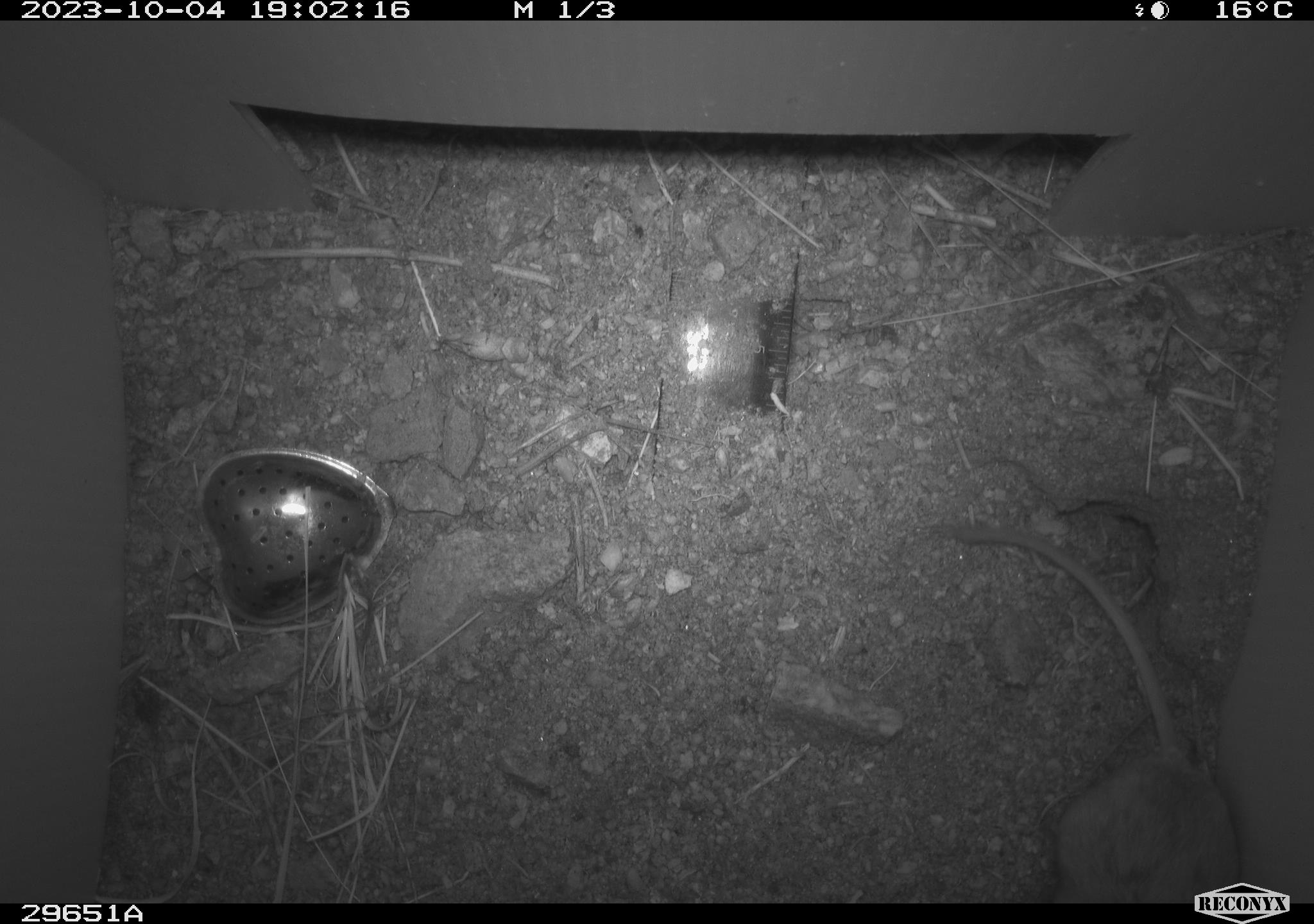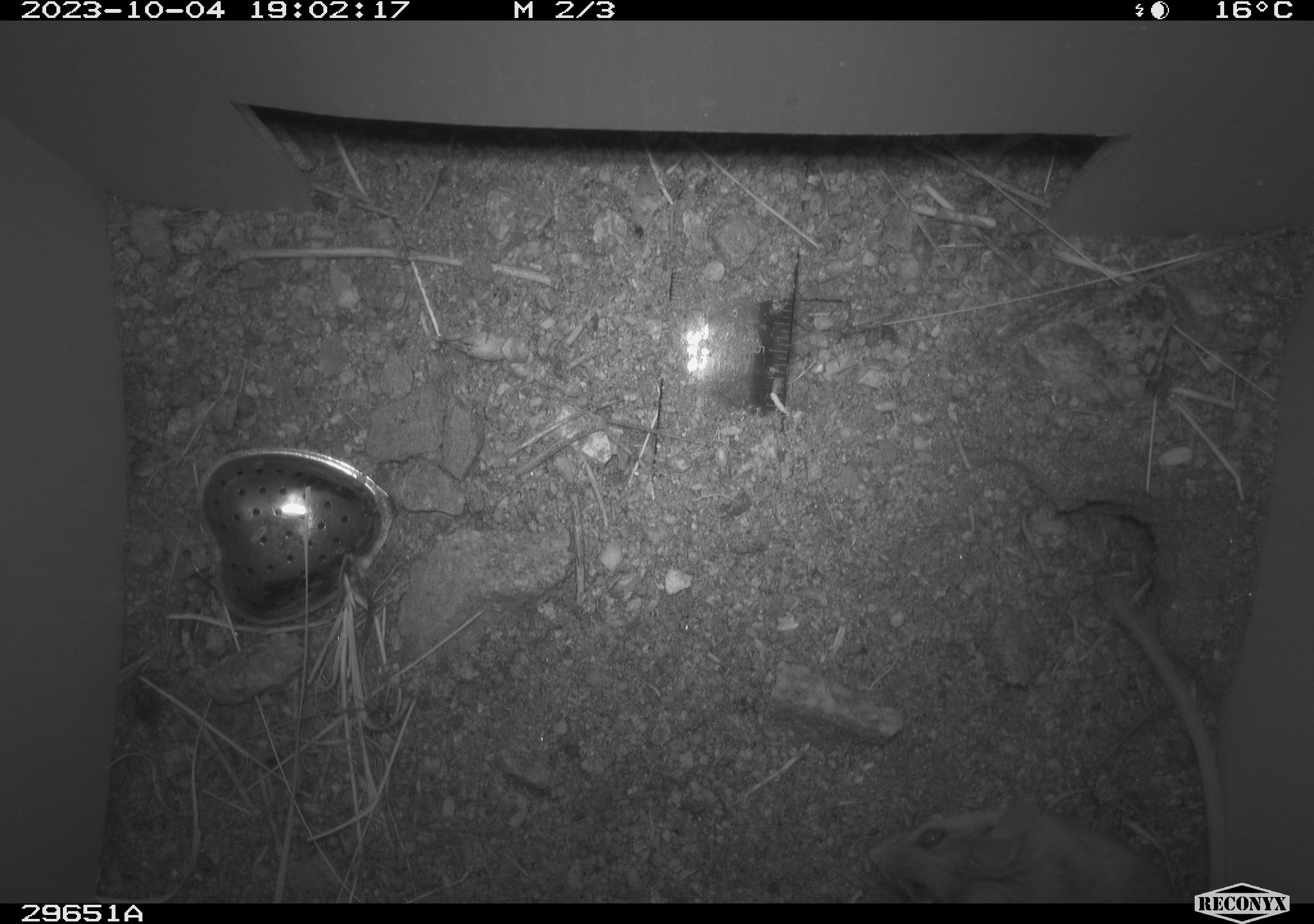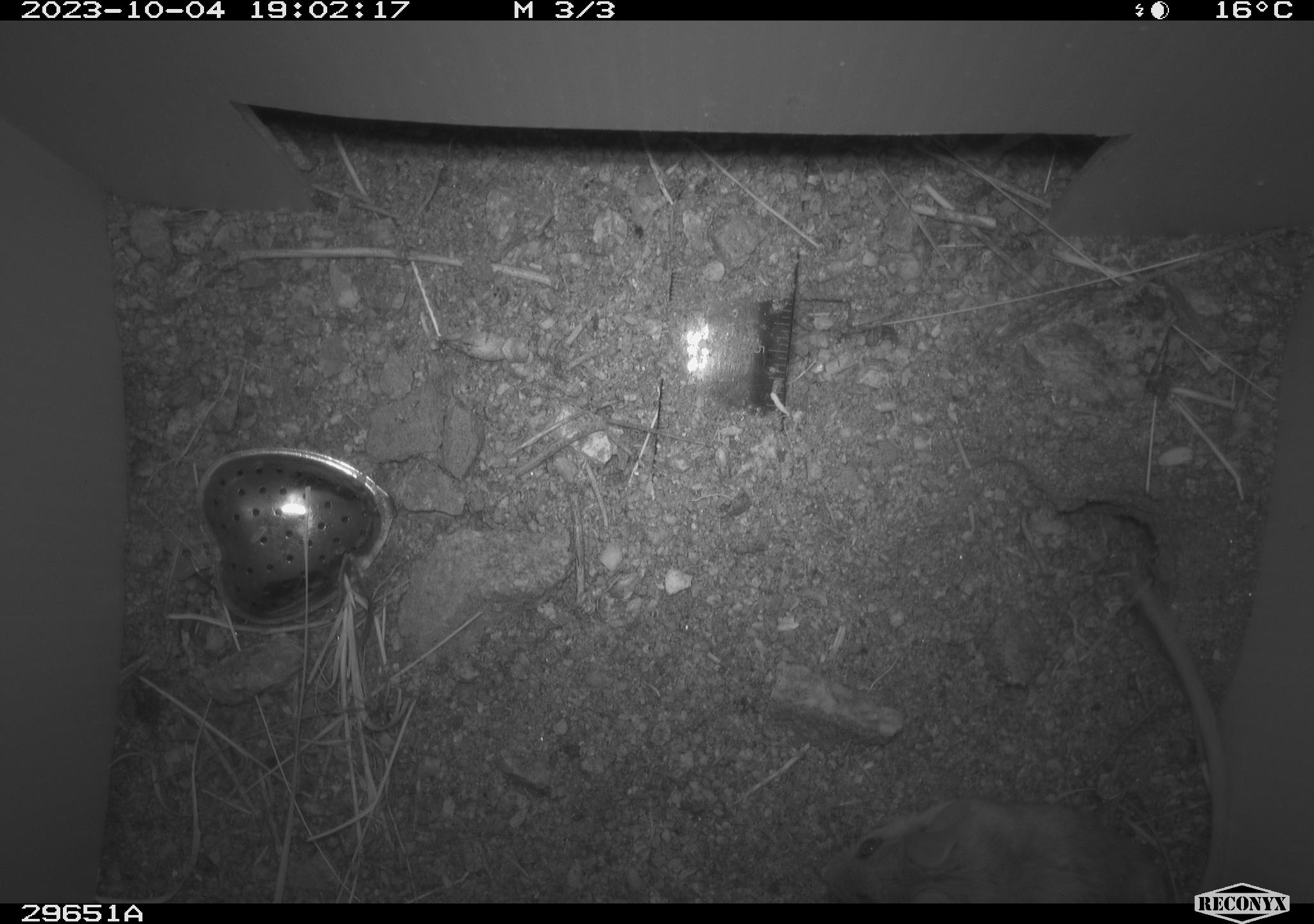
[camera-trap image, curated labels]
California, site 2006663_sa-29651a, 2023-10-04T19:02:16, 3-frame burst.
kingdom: Animalia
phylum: Chordata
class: Mammalia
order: Rodentia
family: Cricetidae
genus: Peromyscus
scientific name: Peromyscus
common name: deer mice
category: peromyscus species